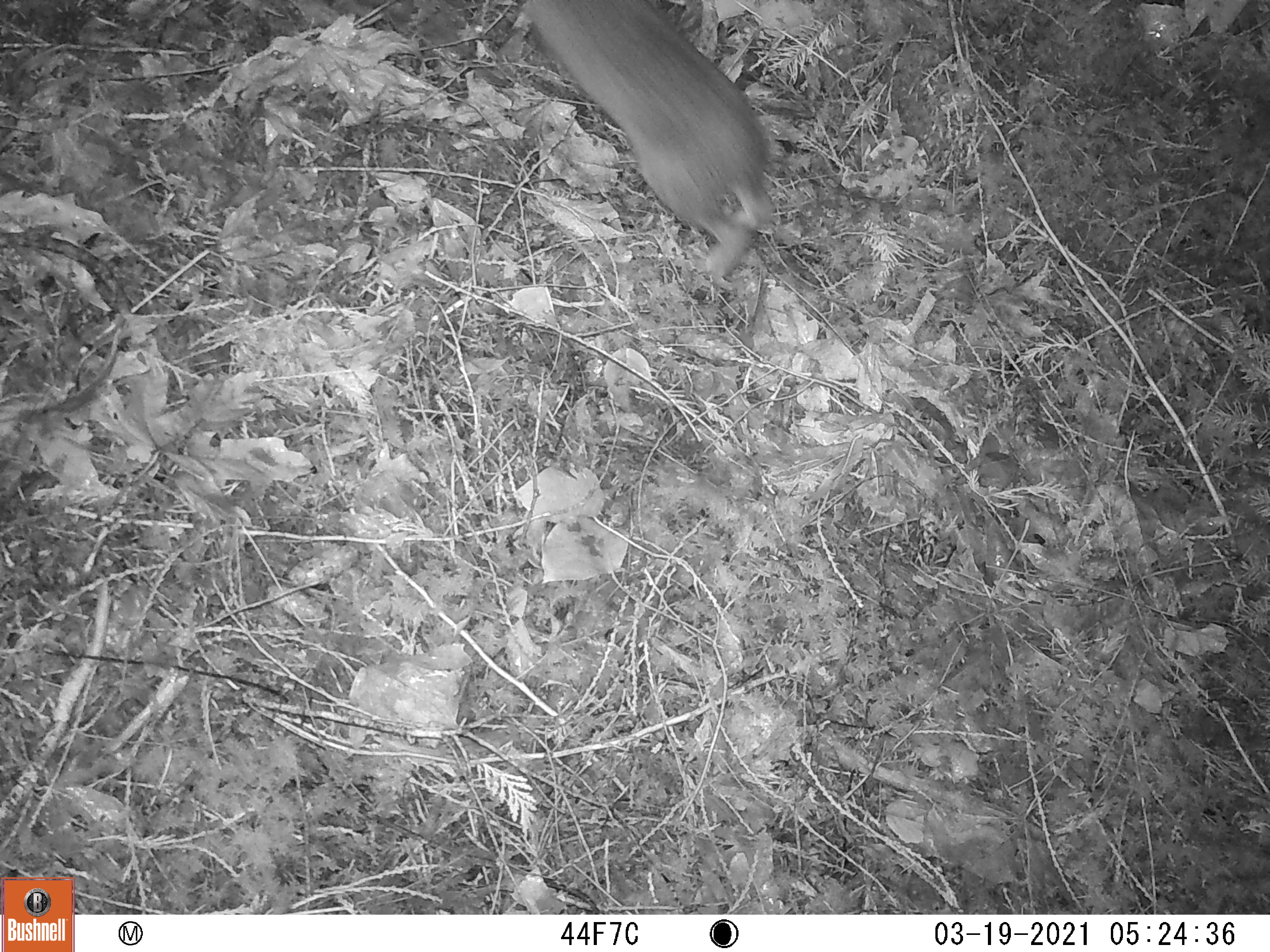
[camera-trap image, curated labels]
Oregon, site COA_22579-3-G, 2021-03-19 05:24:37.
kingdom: Animalia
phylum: Chordata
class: Mammalia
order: Lagomorpha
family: Leporidae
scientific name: Leporidae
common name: hares and rabbits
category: leporidae family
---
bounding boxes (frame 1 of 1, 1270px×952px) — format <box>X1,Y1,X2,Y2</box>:
leporidae family: <box>519,2,779,279</box>